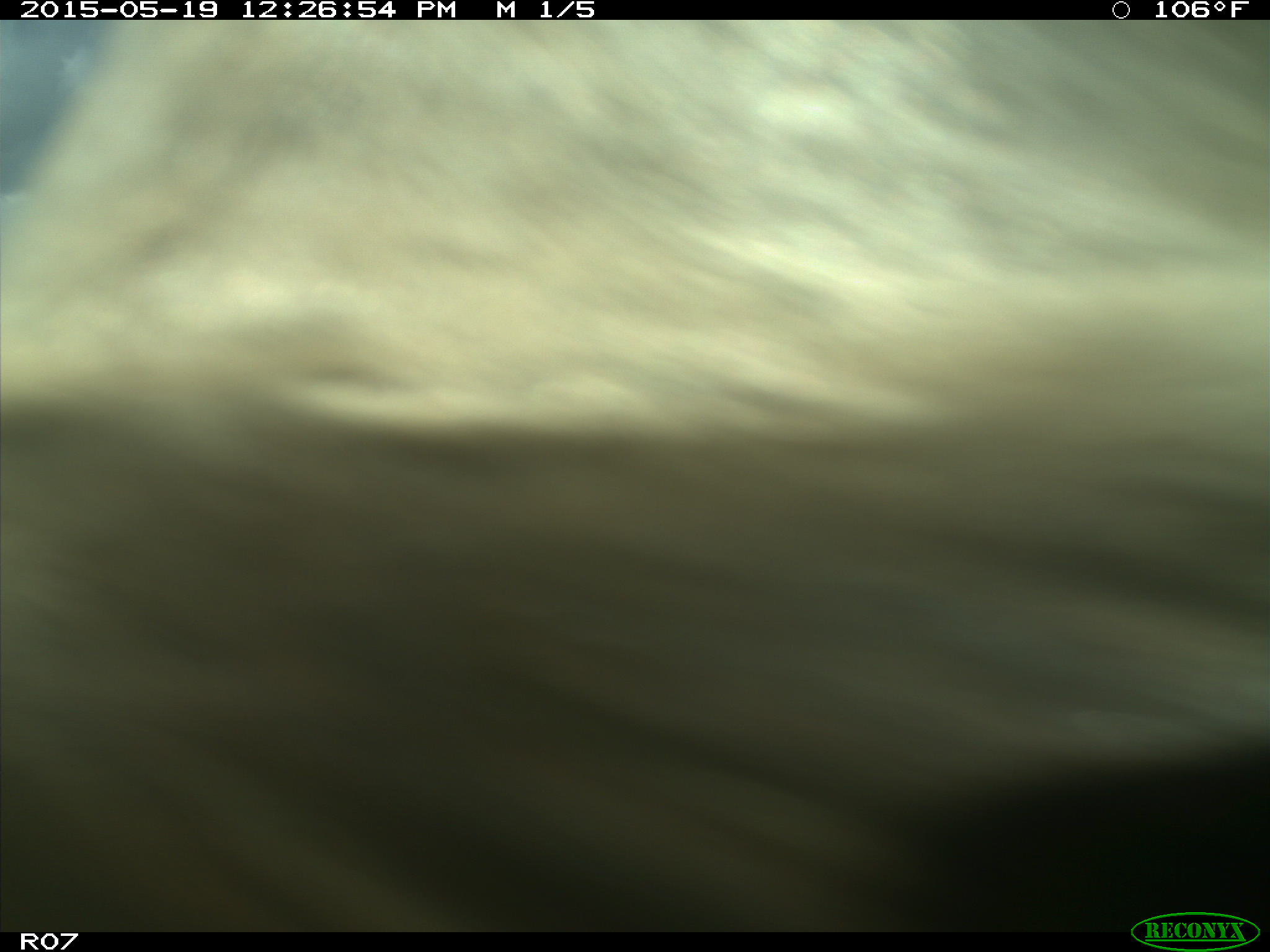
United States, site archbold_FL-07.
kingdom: Animalia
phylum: Chordata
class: Mammalia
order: Artiodactyla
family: Bovidae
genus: Bos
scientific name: Bos taurus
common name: domestic cow